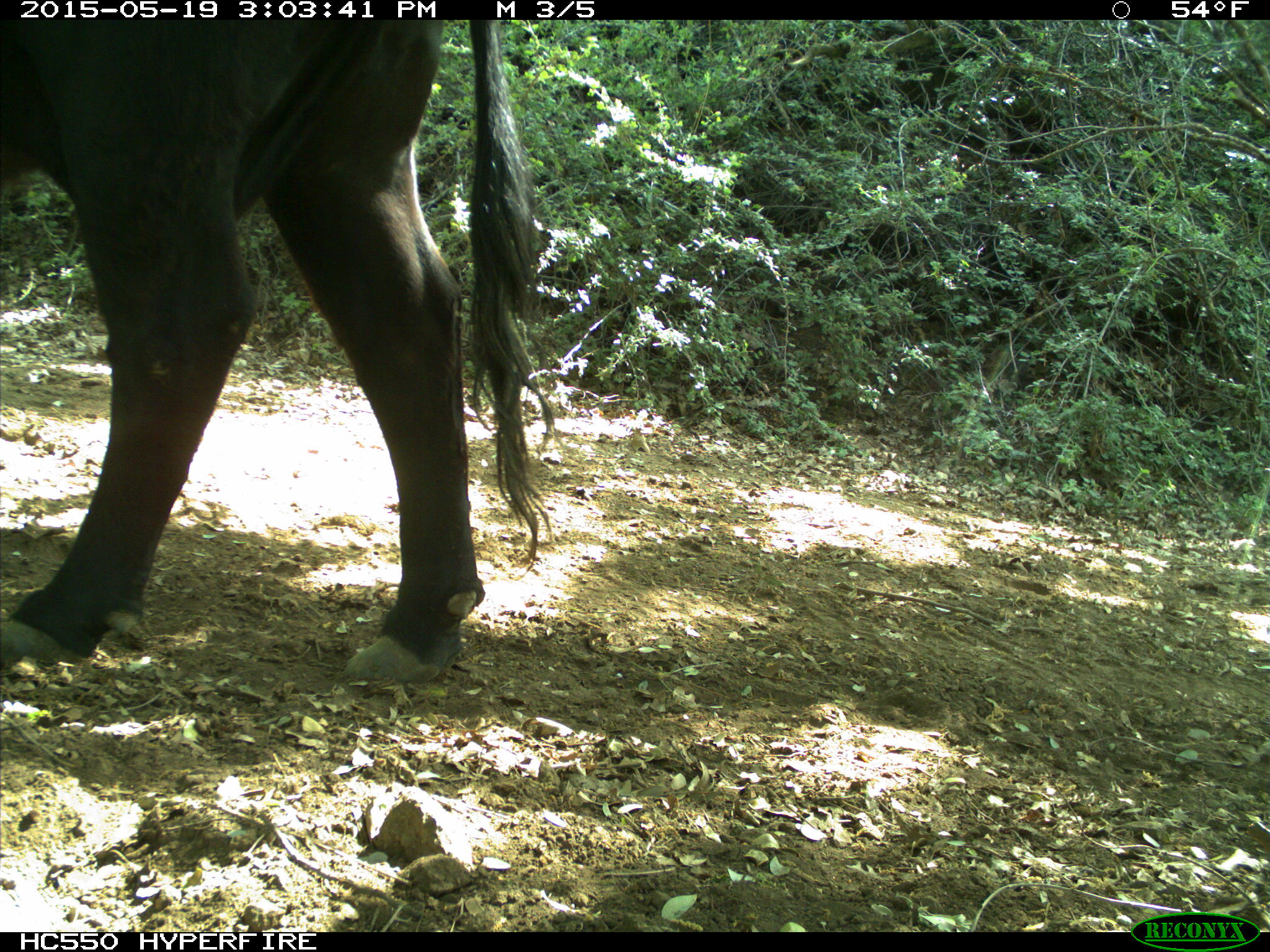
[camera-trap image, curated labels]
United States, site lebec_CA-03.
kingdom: Animalia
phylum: Chordata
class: Mammalia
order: Artiodactyla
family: Bovidae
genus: Bos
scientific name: Bos taurus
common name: domestic cow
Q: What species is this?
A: Bos taurus (domestic cow).